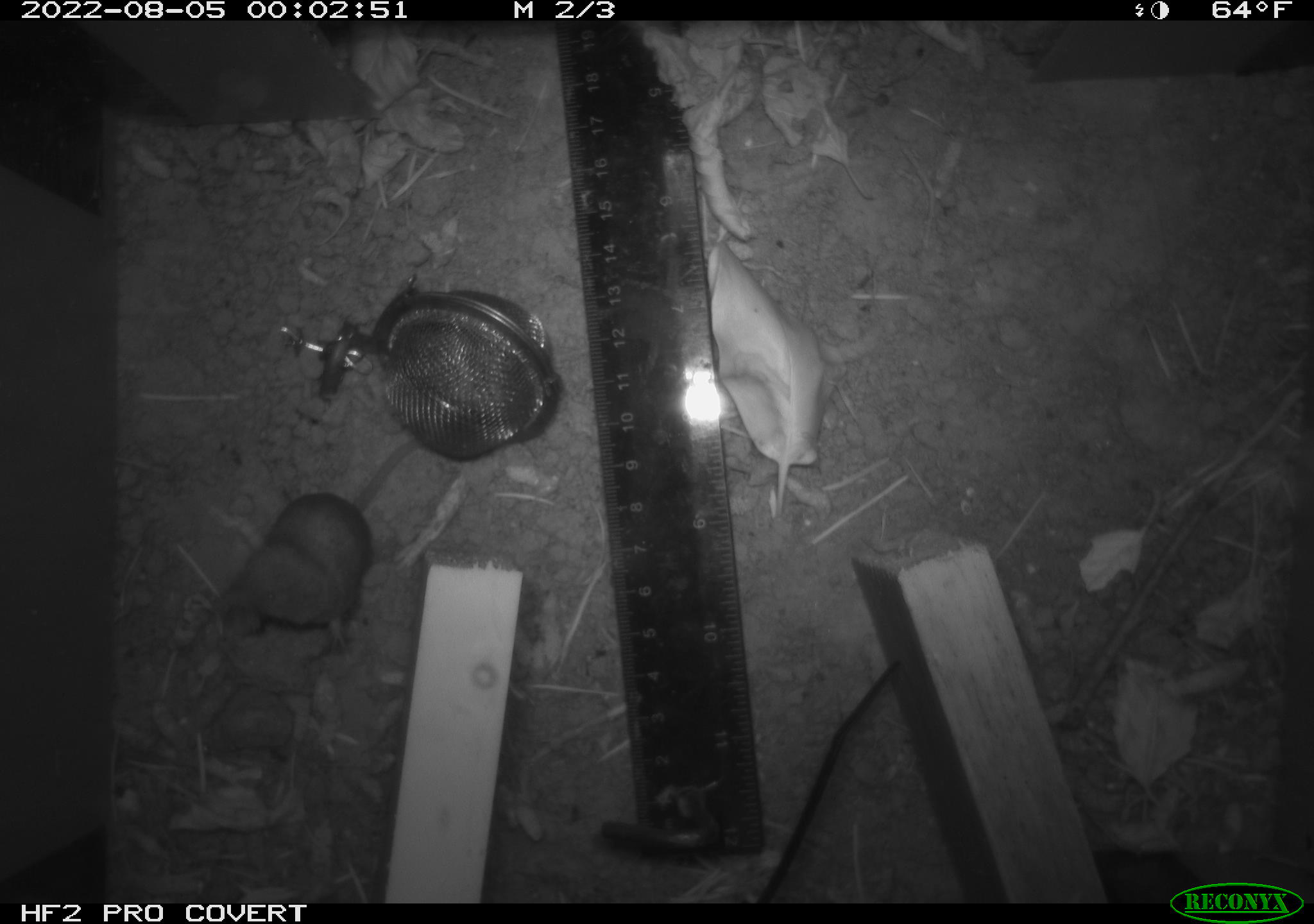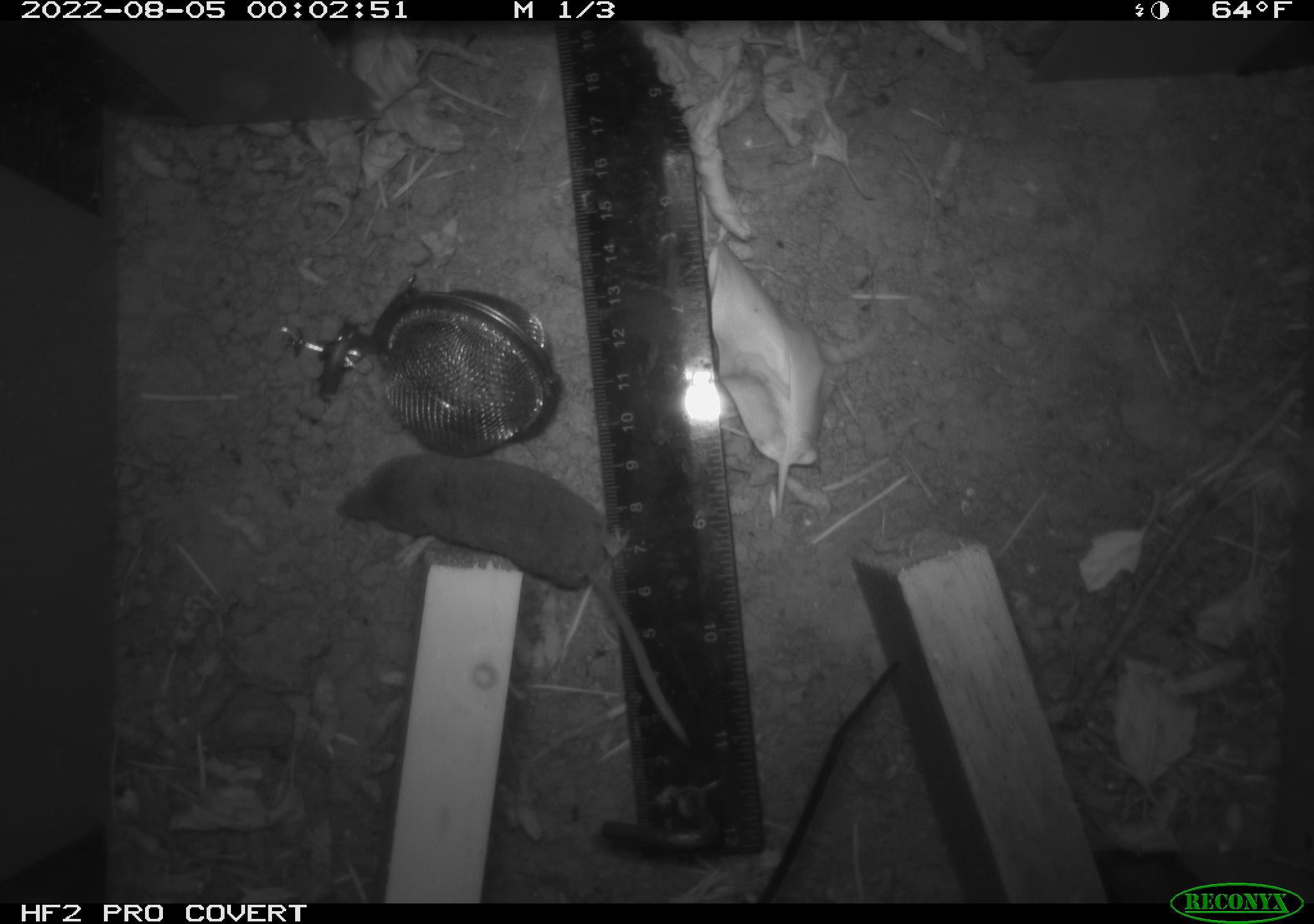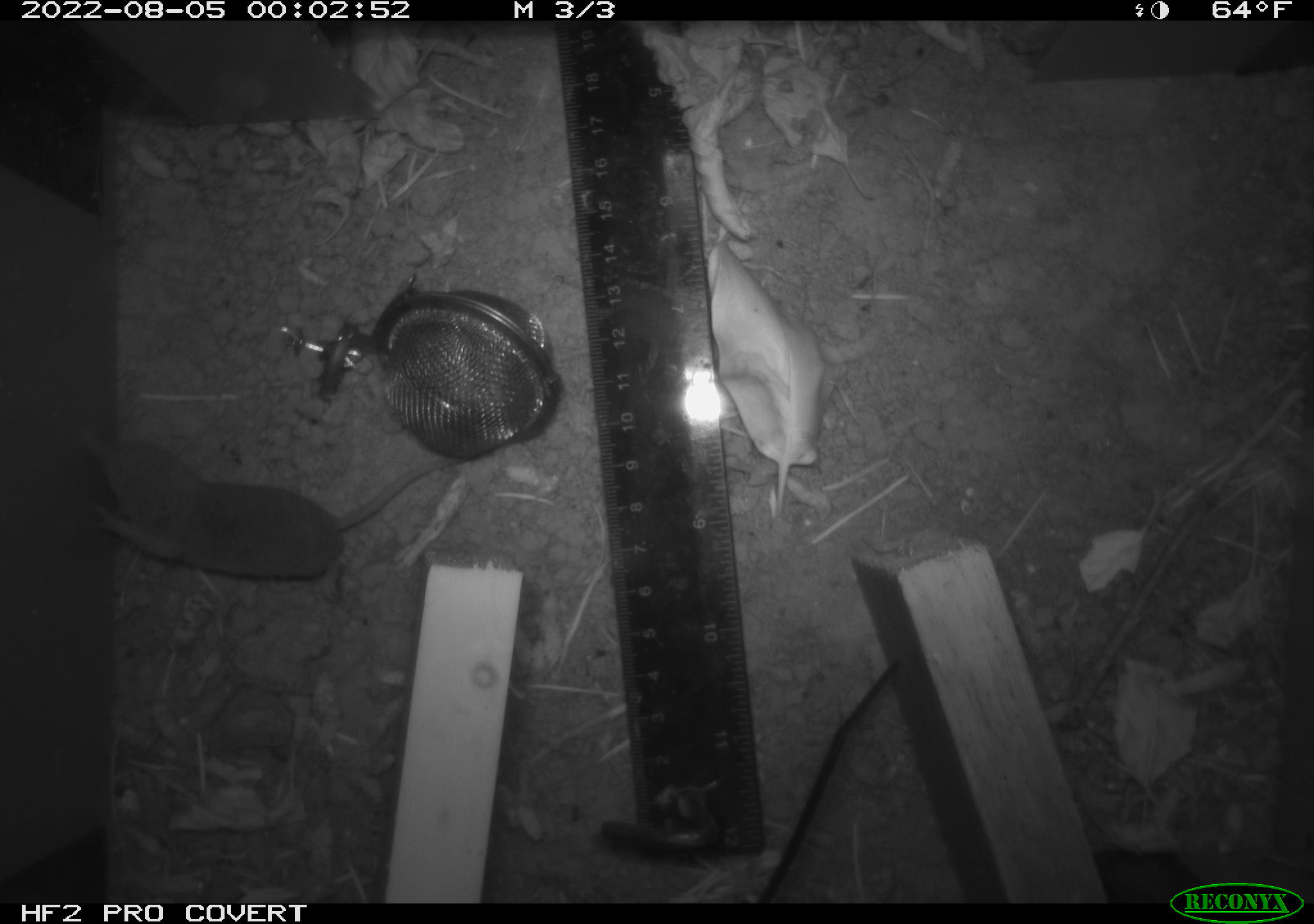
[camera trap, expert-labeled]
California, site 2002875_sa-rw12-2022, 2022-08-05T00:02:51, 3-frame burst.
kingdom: Animalia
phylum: Chordata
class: Mammalia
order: Eulipotyphla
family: Soricidae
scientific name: Soricidae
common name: shrews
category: soricidae family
Soricidae family (shrews) (Soricidae).